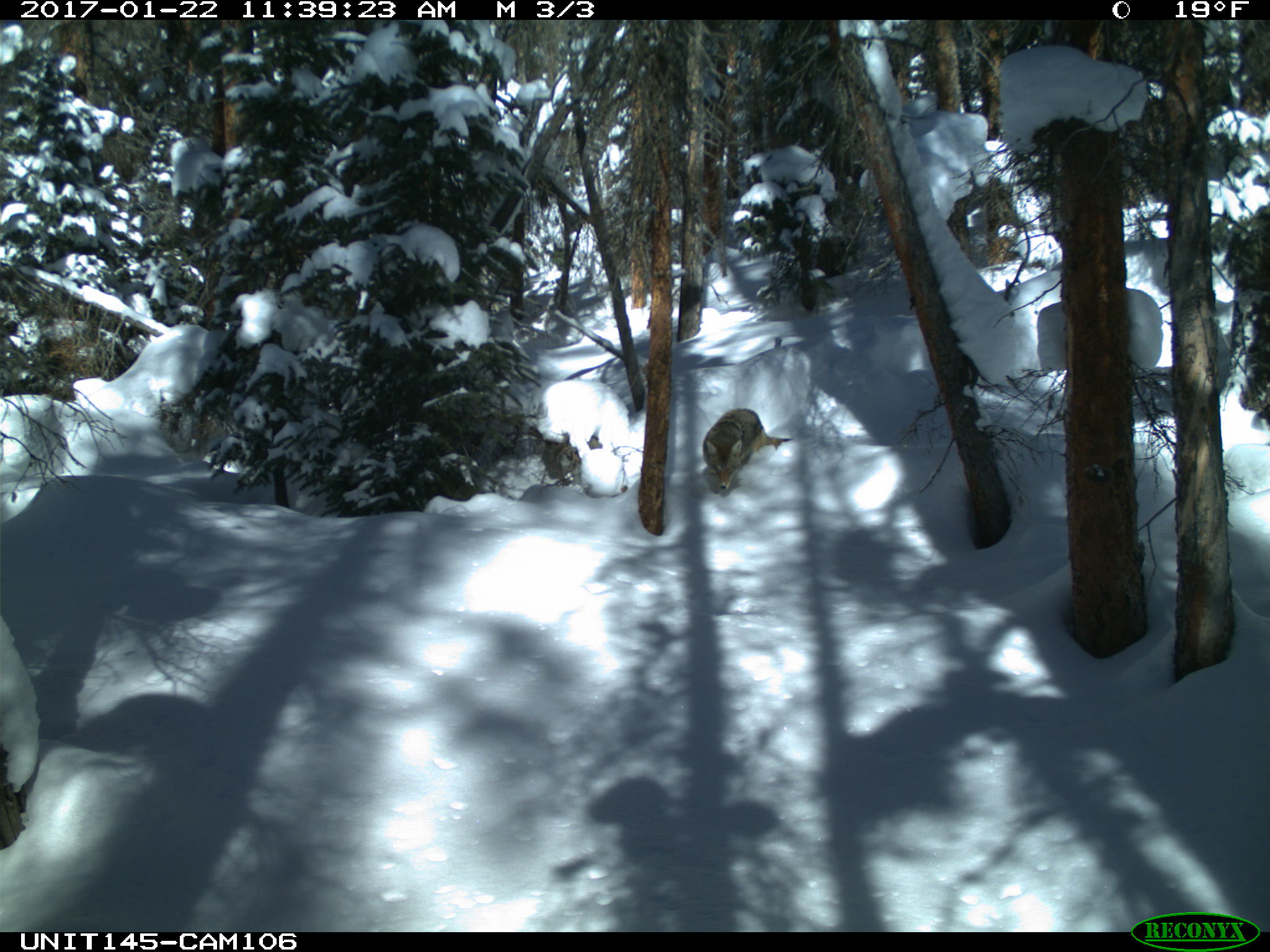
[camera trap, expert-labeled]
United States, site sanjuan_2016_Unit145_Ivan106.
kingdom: Animalia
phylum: Chordata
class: Mammalia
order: Carnivora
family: Canidae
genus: Canis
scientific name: Canis latrans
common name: coyote